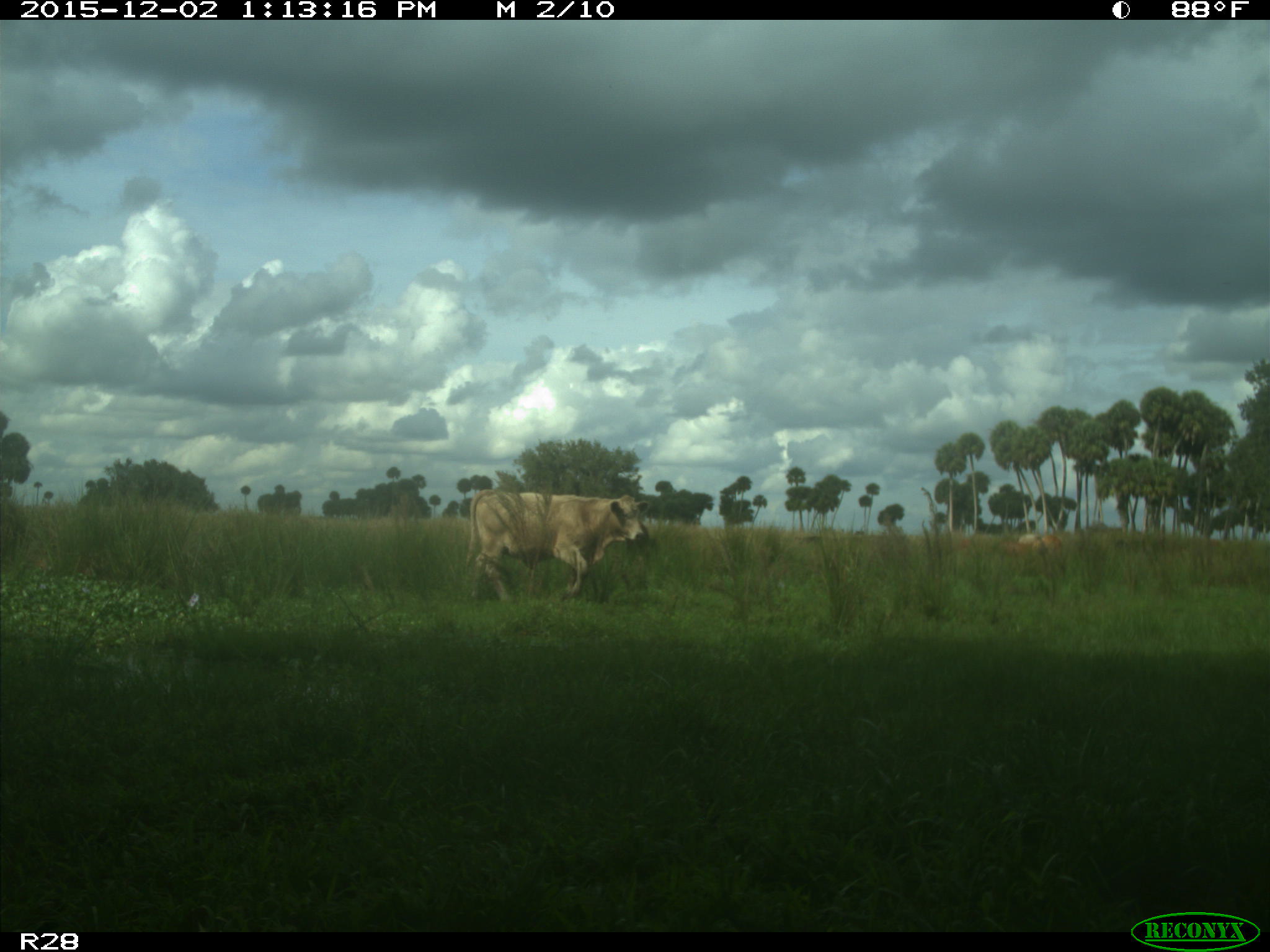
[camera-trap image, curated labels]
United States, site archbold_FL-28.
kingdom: Animalia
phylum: Chordata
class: Mammalia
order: Artiodactyla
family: Bovidae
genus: Bos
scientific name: Bos taurus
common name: domestic cow